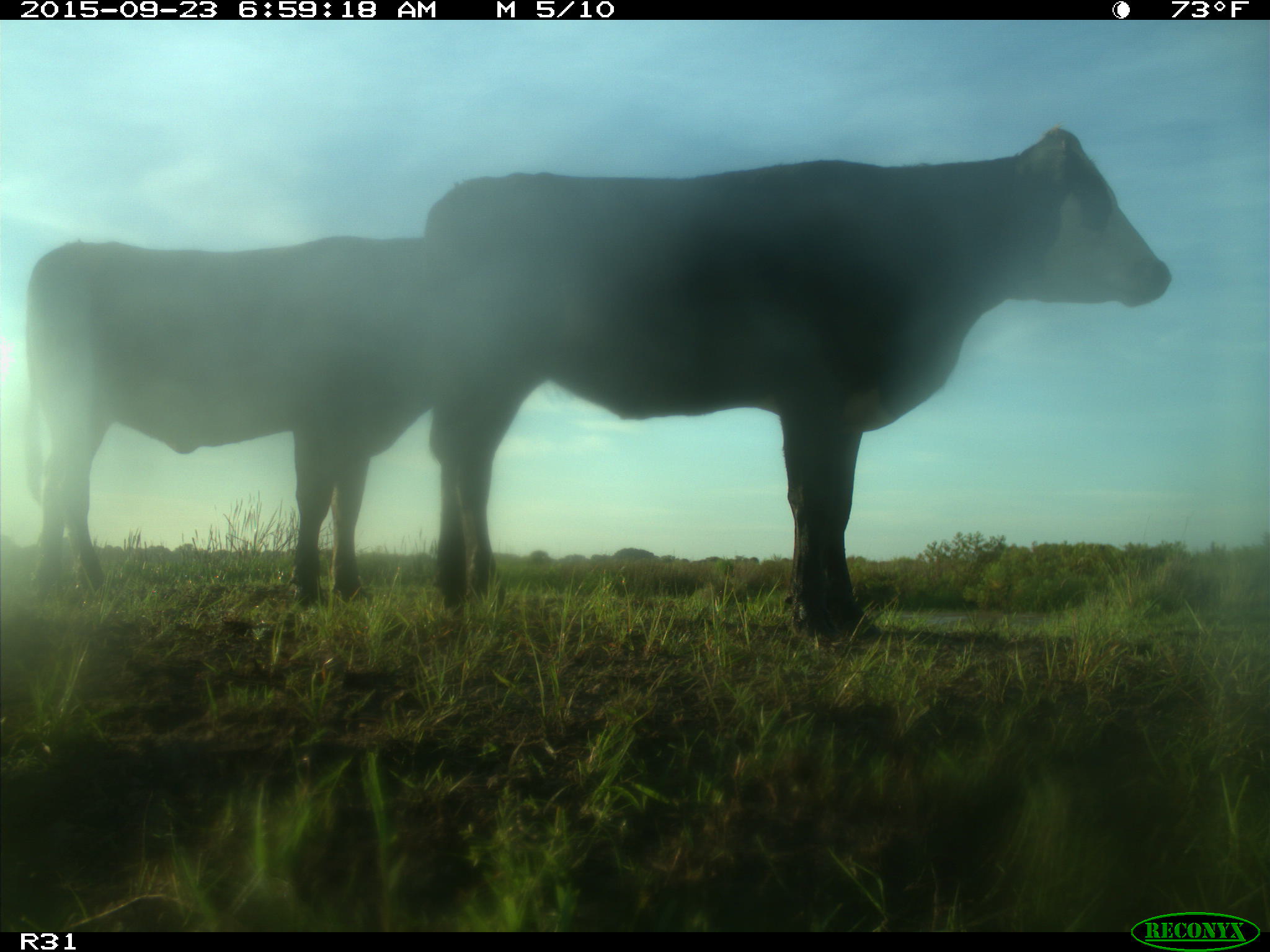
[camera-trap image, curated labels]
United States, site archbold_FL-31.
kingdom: Animalia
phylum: Chordata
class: Mammalia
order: Artiodactyla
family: Bovidae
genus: Bos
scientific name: Bos taurus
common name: domestic cow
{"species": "Bos taurus (domestic cow)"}